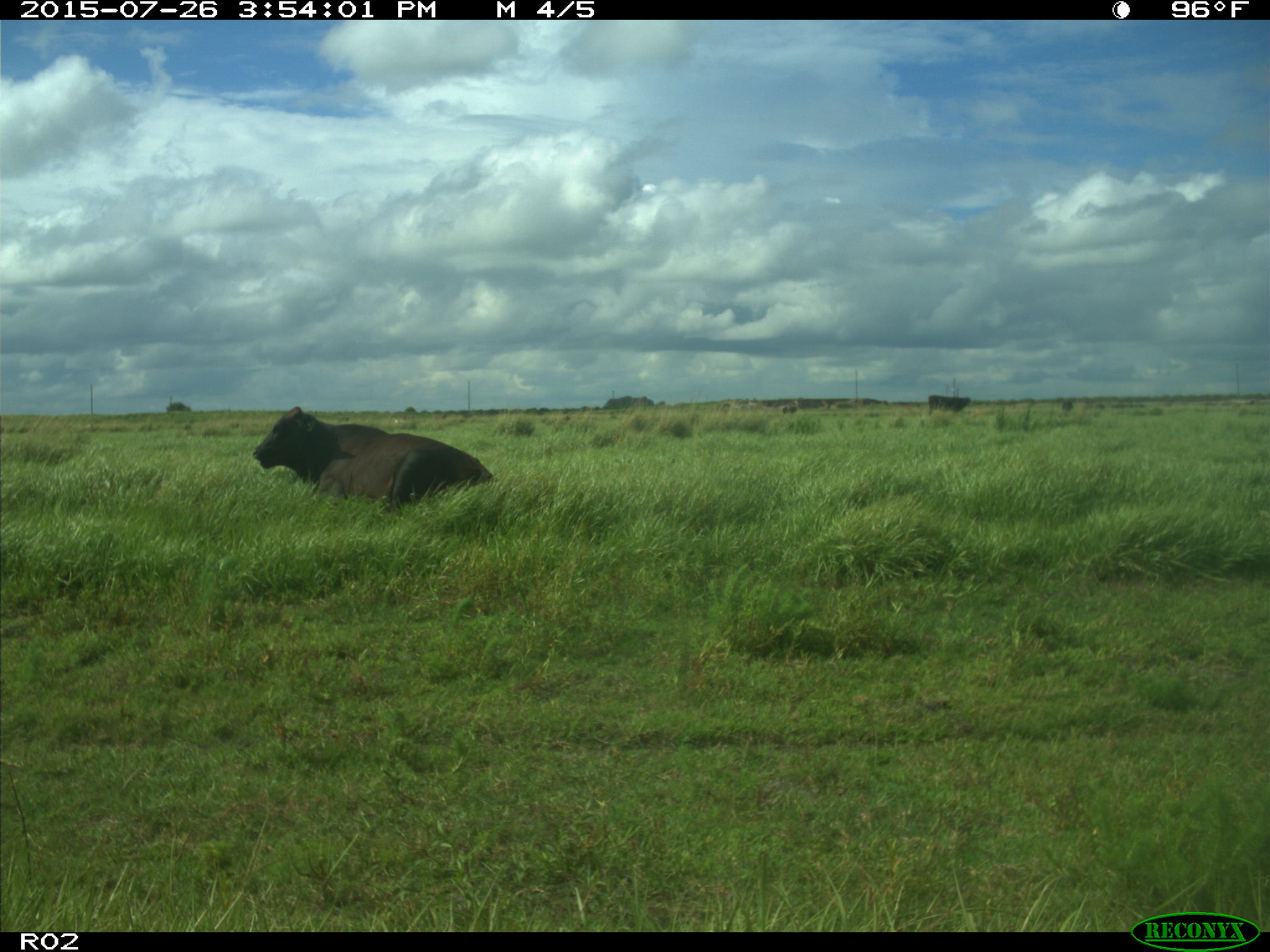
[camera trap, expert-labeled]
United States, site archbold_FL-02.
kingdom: Animalia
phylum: Chordata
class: Mammalia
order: Artiodactyla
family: Bovidae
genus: Bos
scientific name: Bos taurus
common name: domestic cow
Bos taurus (domestic cow).